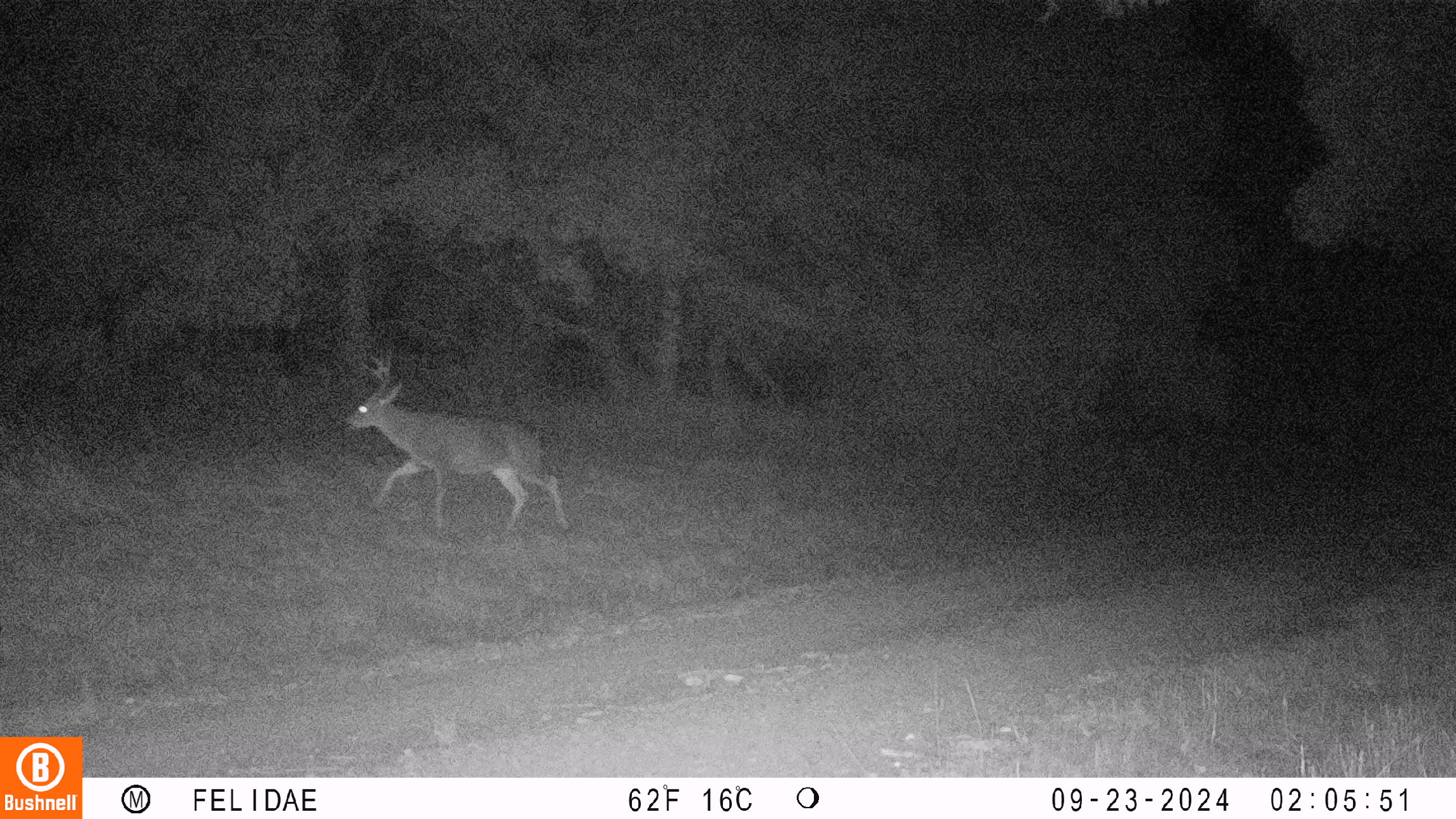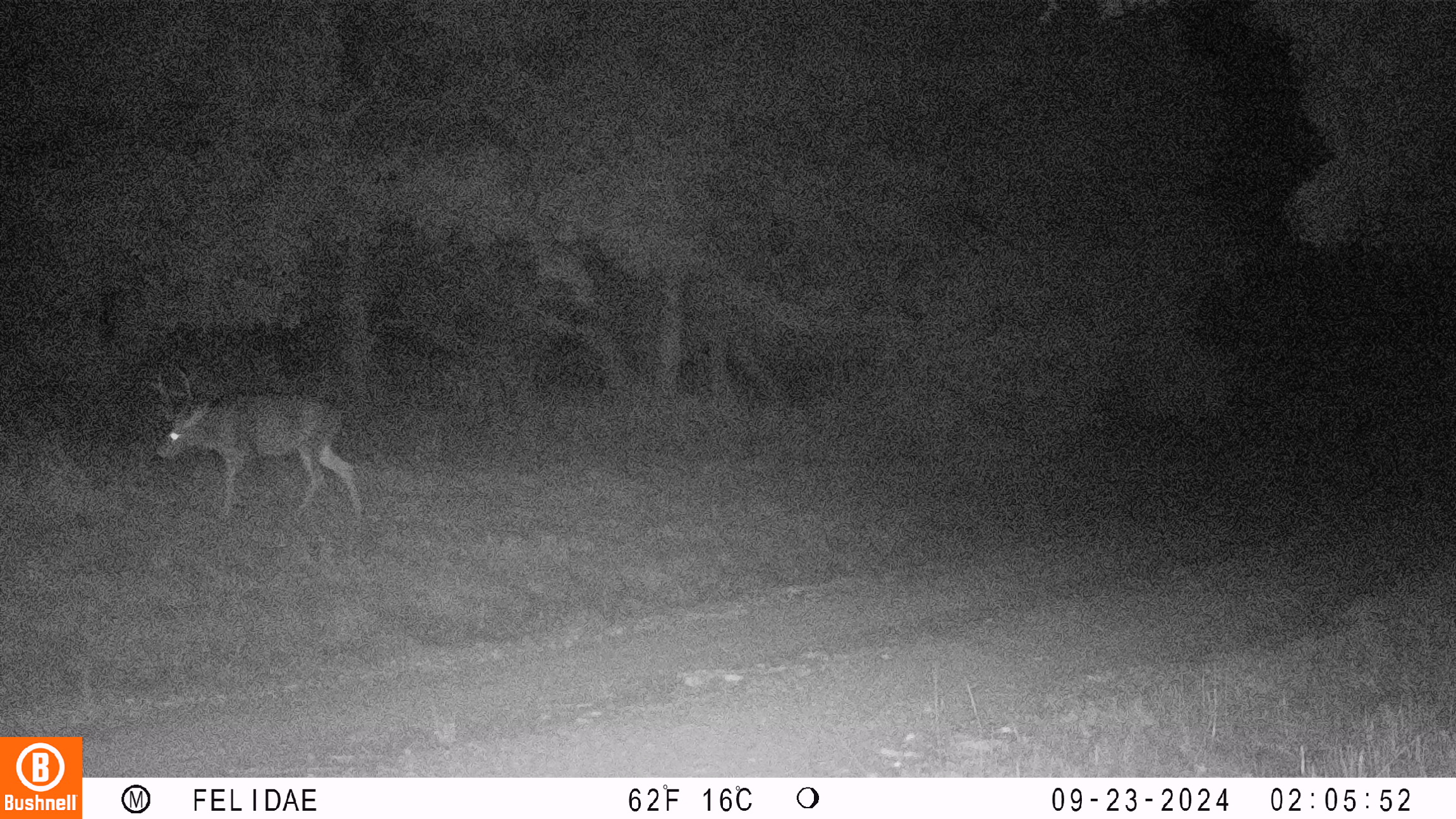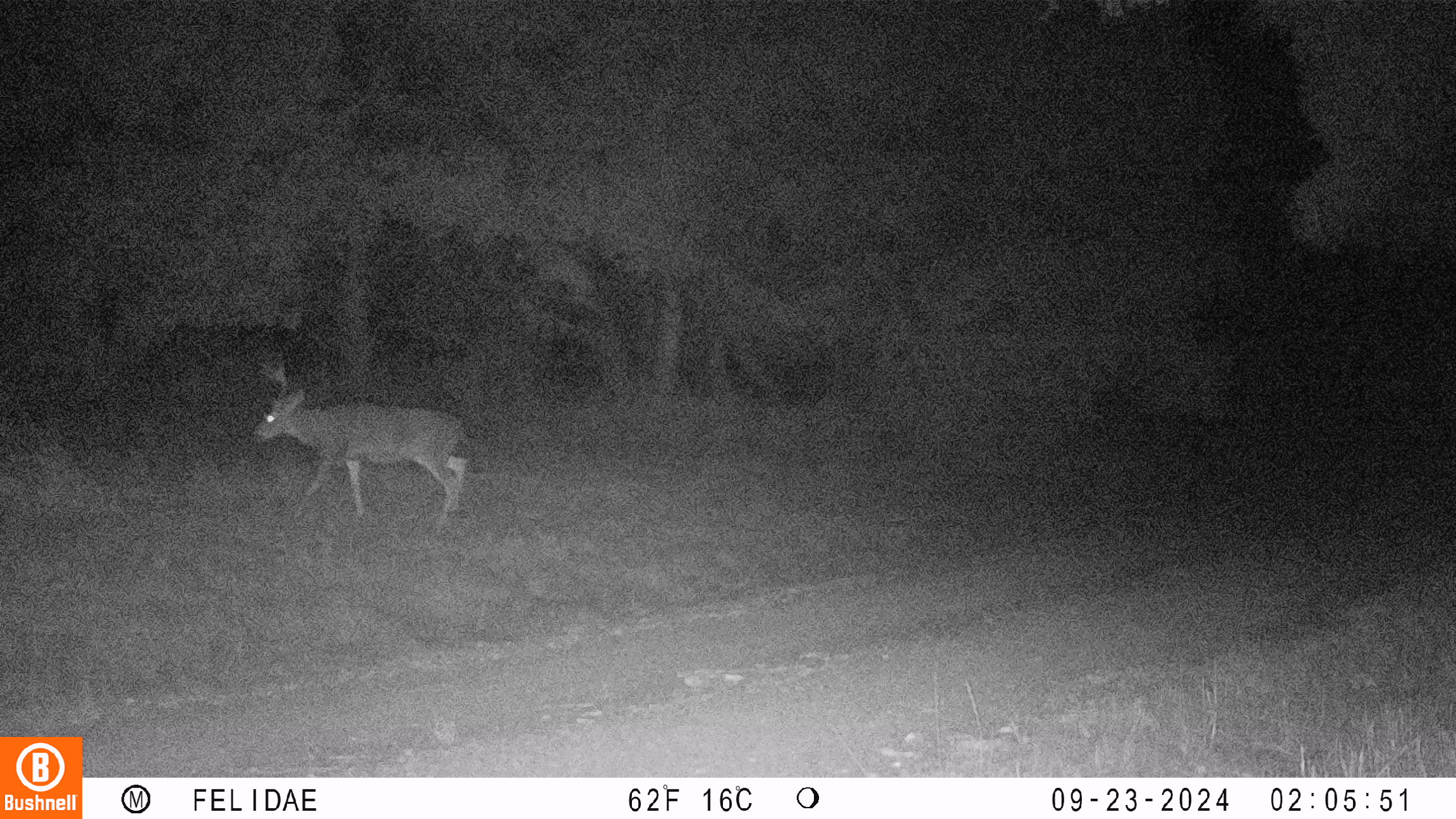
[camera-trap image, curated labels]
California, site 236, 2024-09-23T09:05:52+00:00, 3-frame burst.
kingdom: Animalia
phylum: Chordata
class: Mammalia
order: Artiodactyla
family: Cervidae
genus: Odocoileus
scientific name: Odocoileus hemionus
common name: mule deer